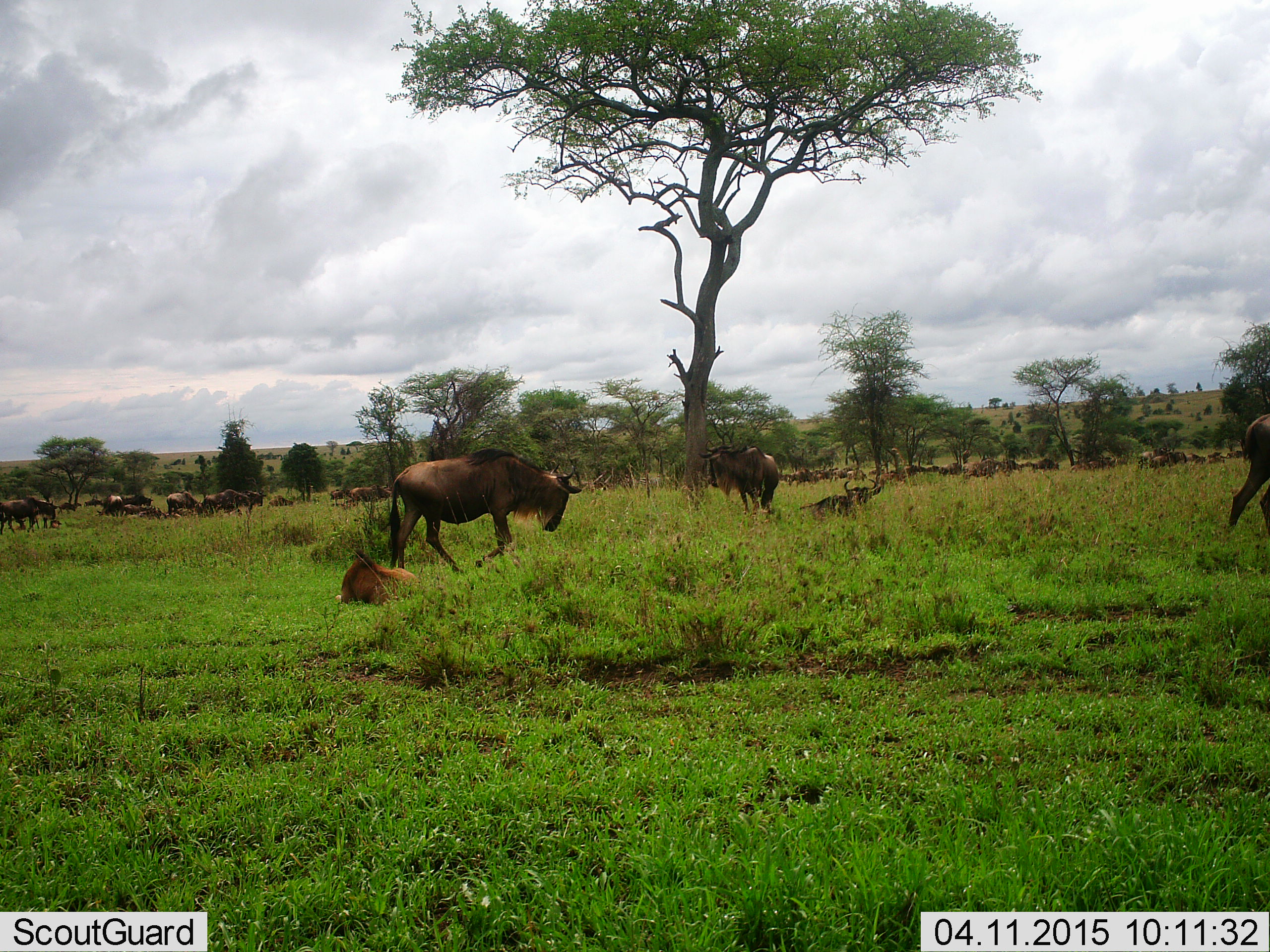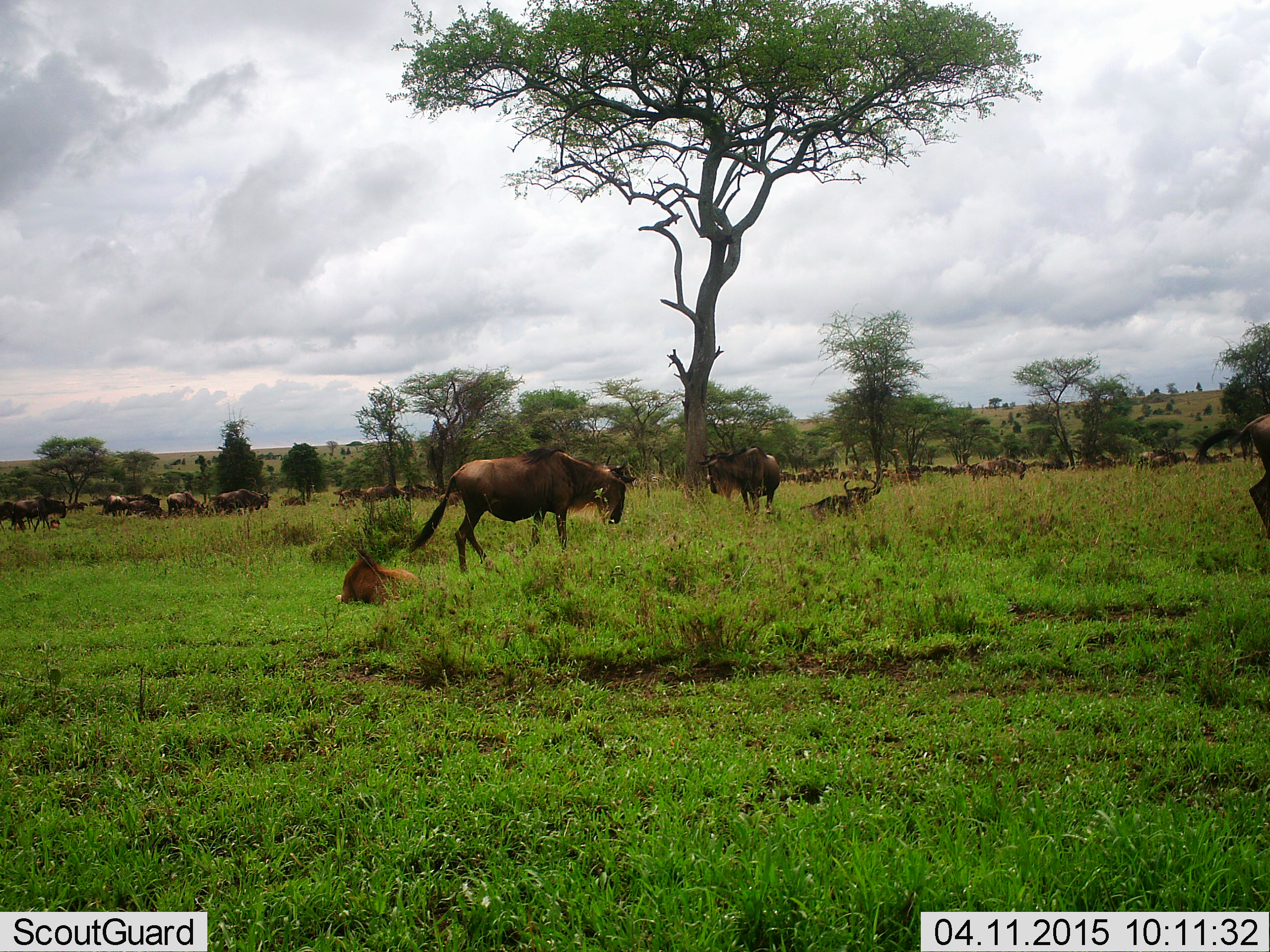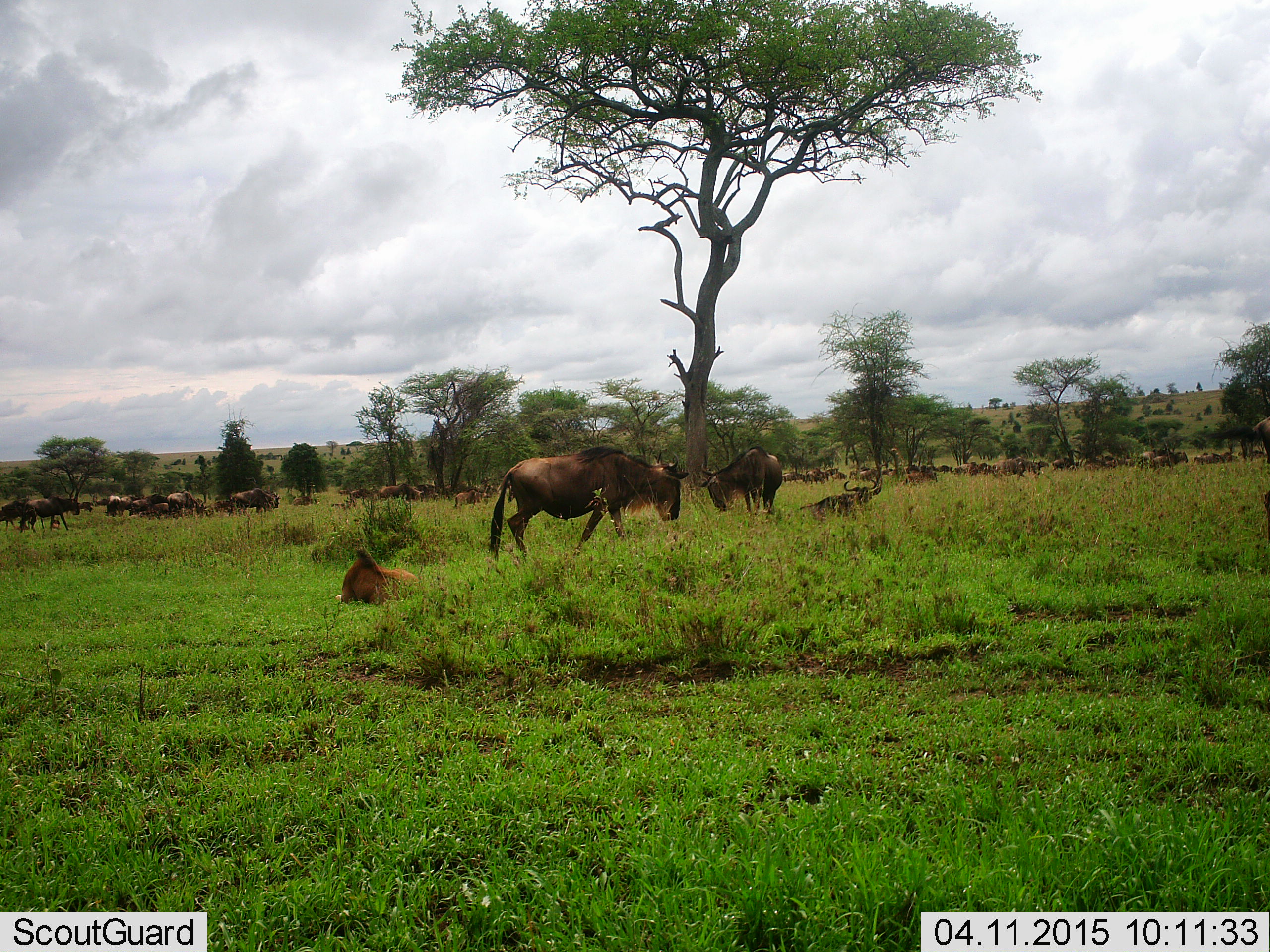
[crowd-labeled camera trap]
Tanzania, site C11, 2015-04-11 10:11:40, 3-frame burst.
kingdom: Animalia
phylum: Chordata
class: Mammalia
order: Artiodactyla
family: Bovidae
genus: Connochaetes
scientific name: Connochaetes taurinus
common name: blue wildebeest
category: wildebeest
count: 11-50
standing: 80%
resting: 70%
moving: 80%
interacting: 0%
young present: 50%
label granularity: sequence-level